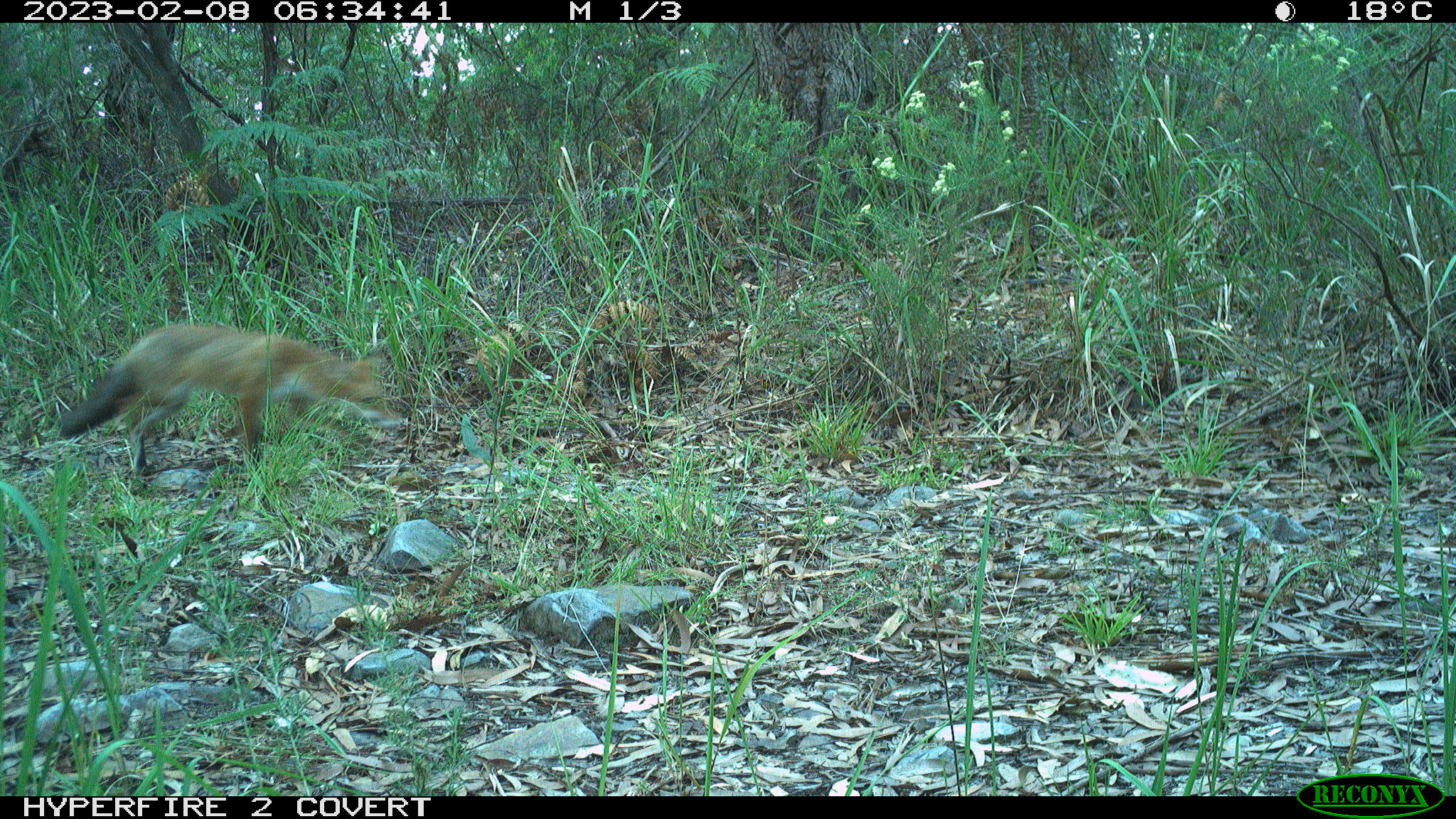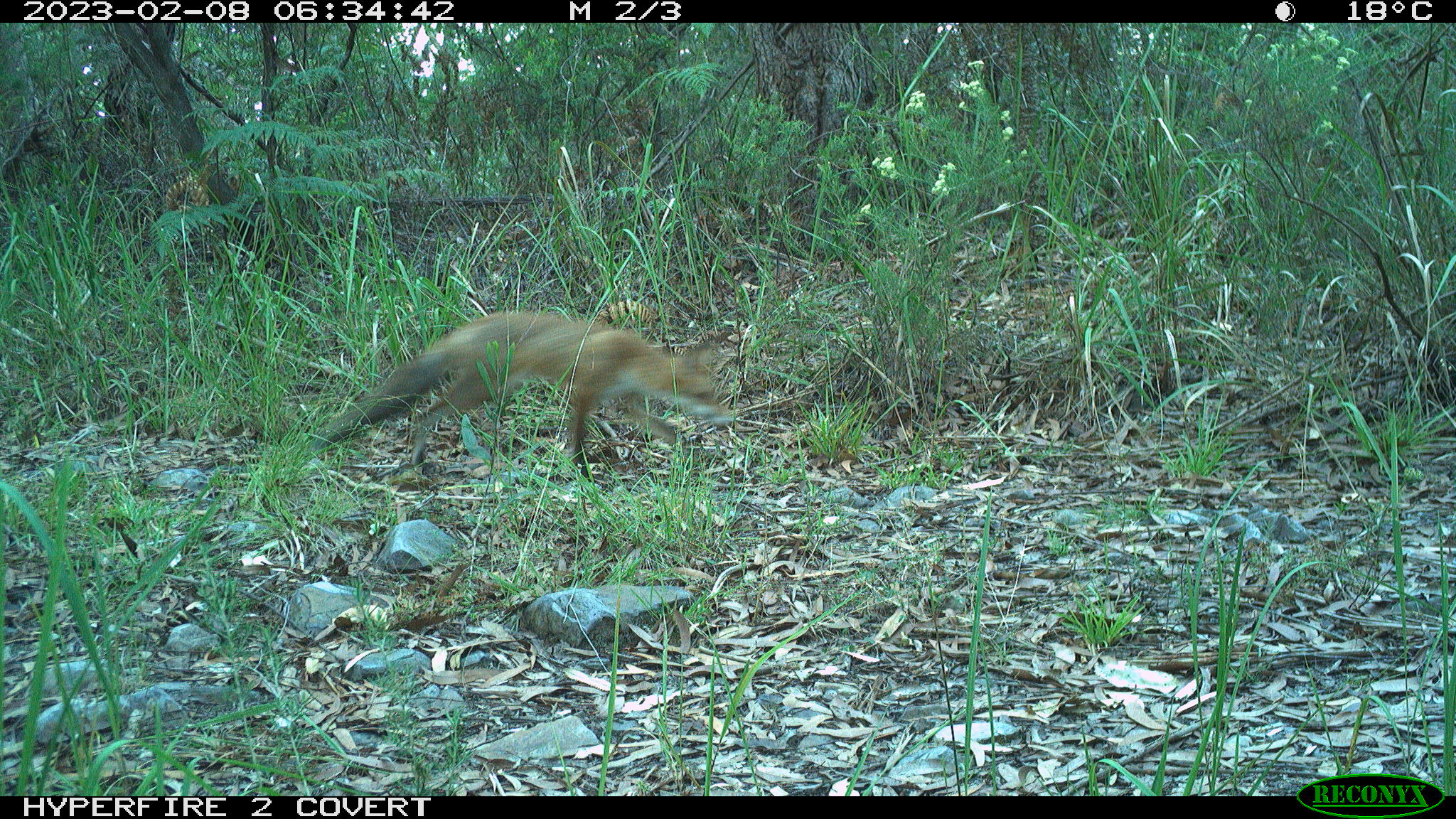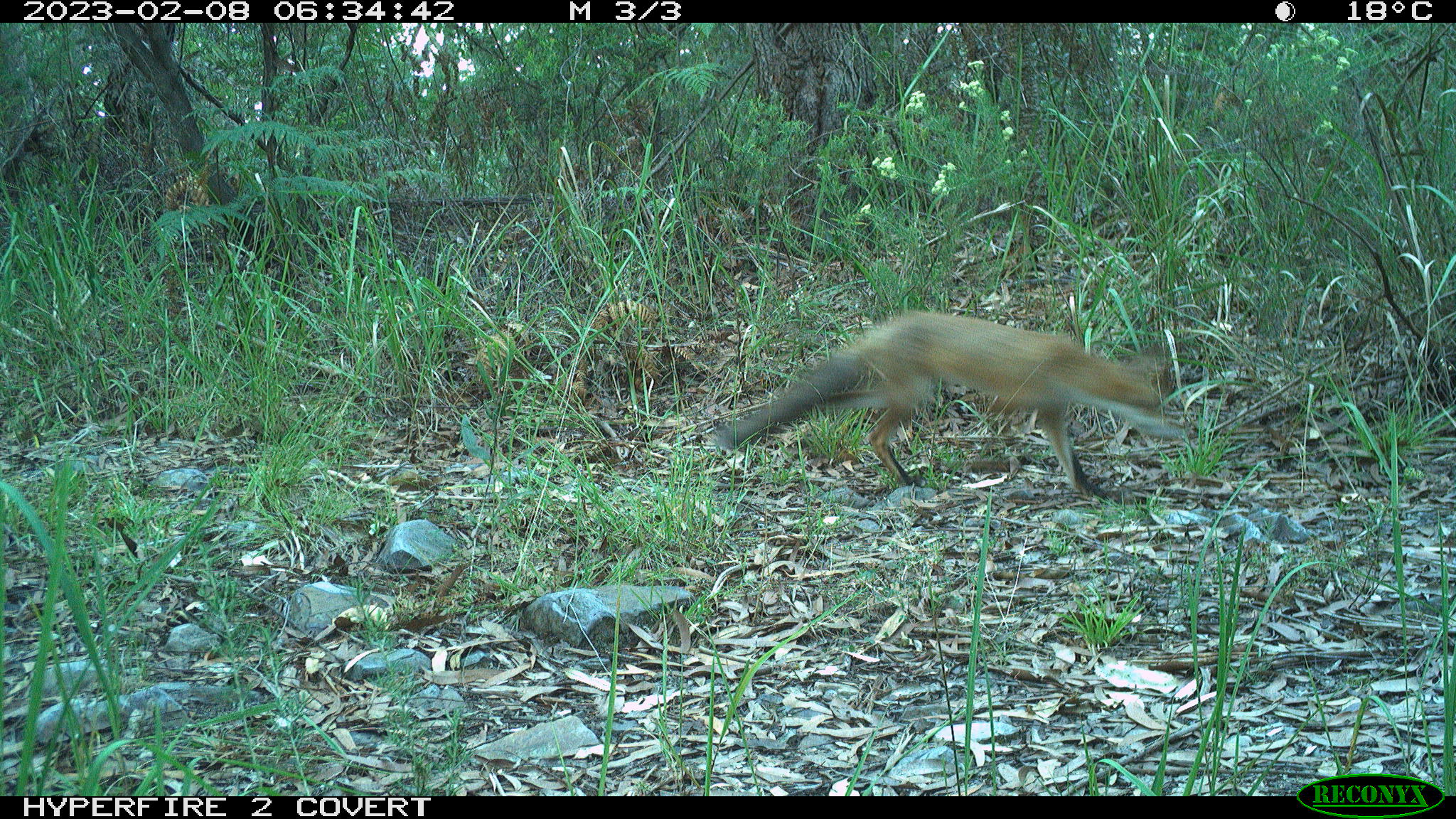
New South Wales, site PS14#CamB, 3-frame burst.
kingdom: Animalia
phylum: Chordata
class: Mammalia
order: Carnivora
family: Canidae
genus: Vulpes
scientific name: Vulpes vulpes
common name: red fox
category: fox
Fox (red fox) (Vulpes vulpes).